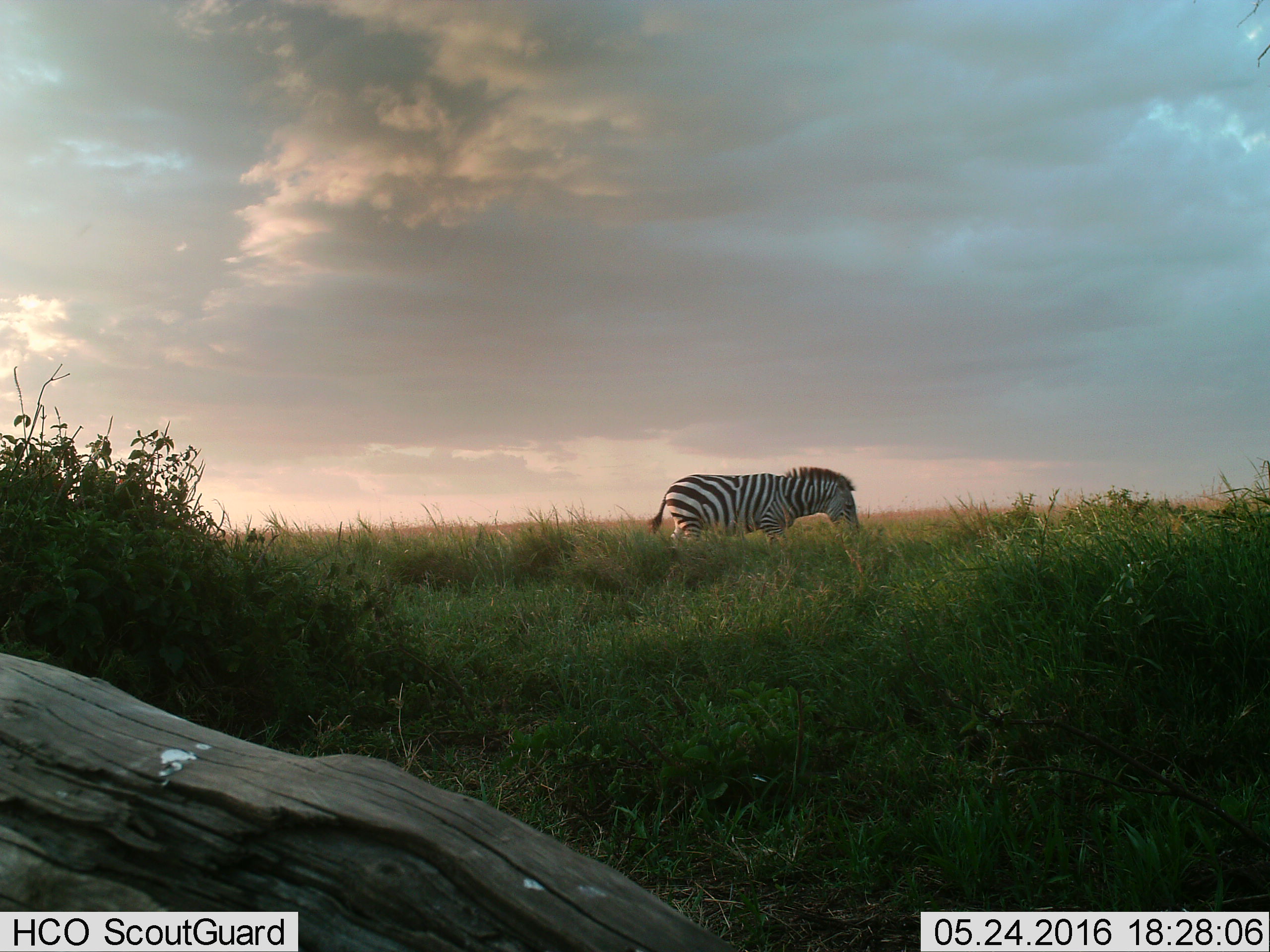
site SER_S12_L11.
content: unidentified animal